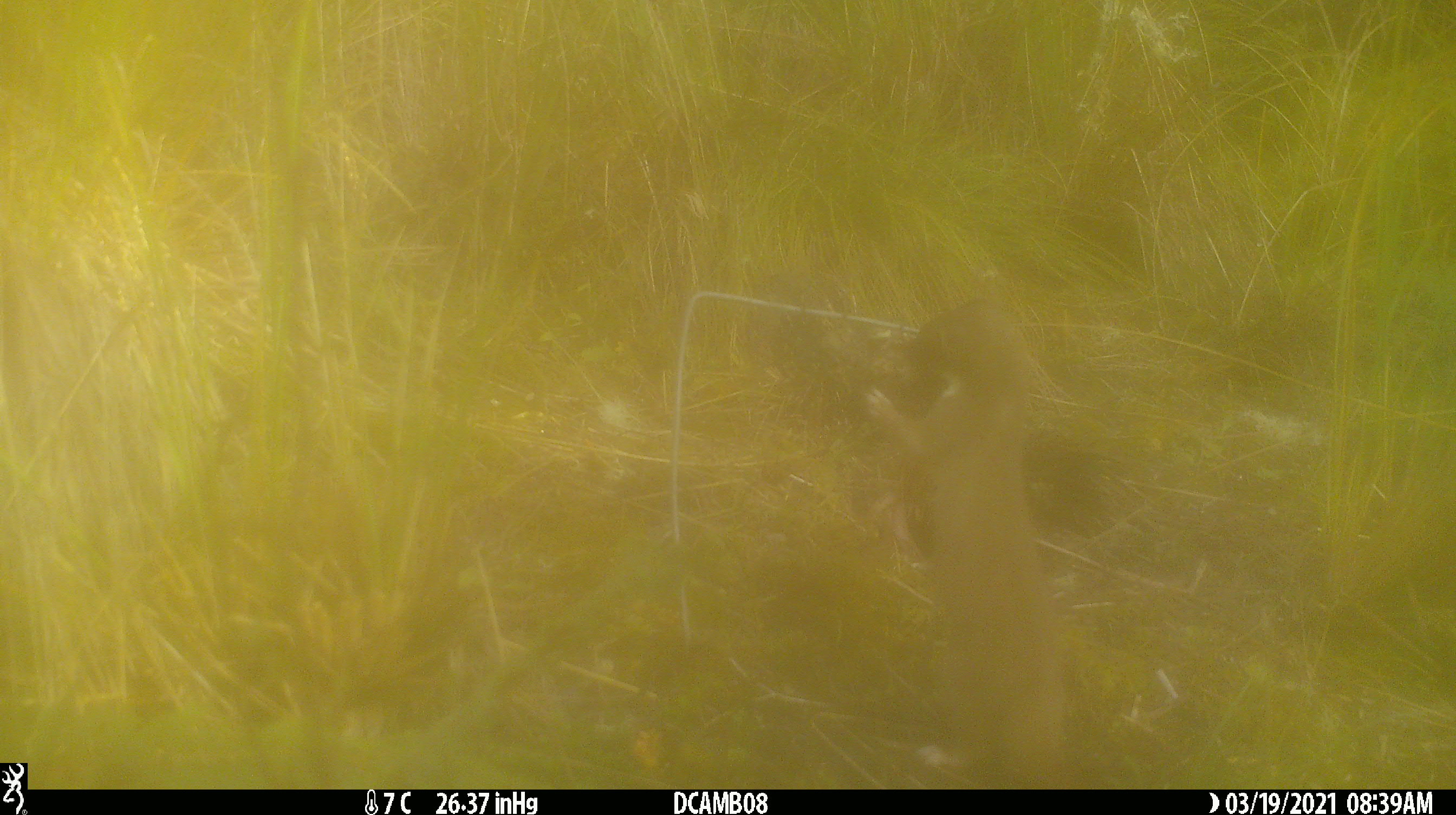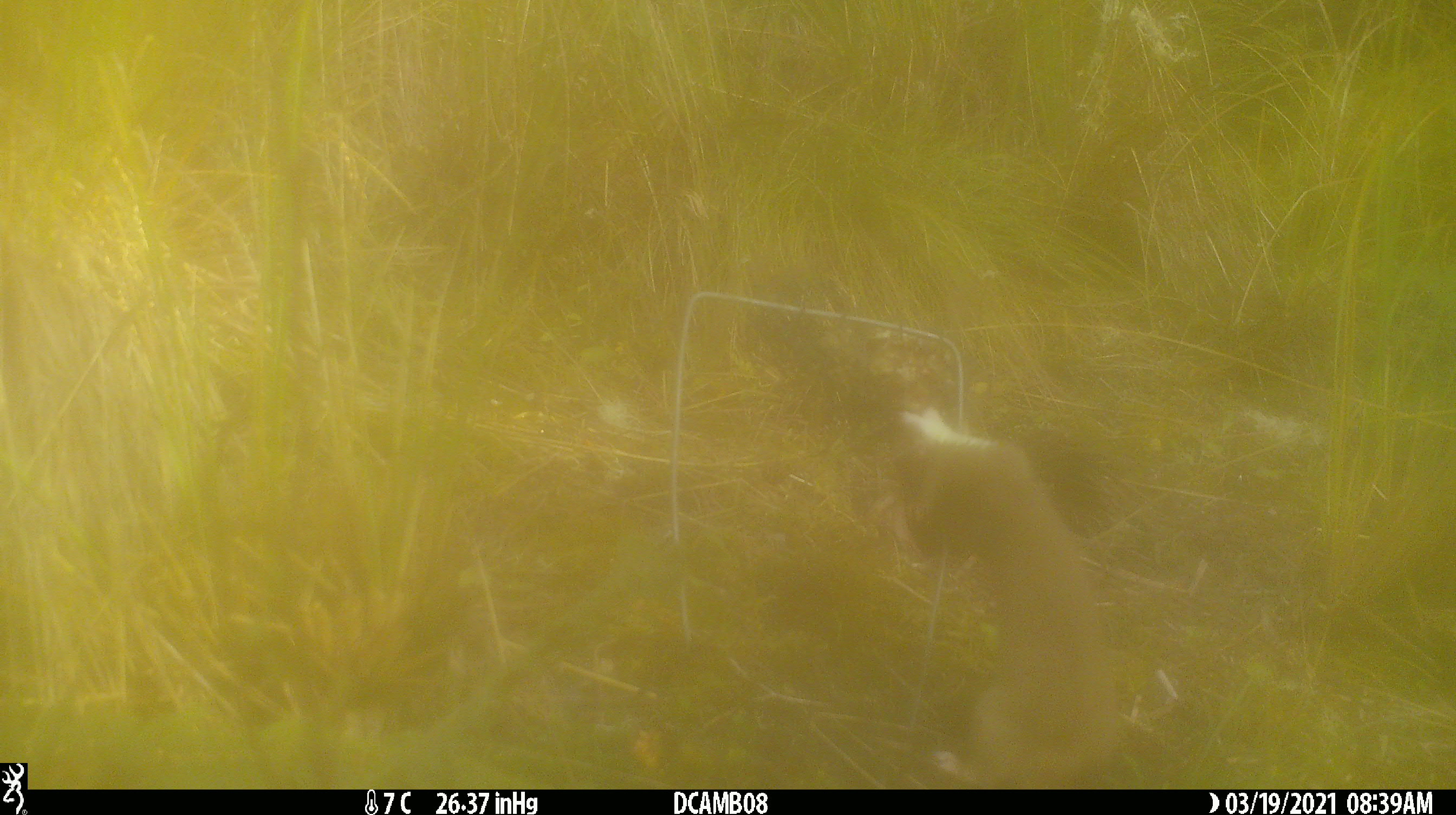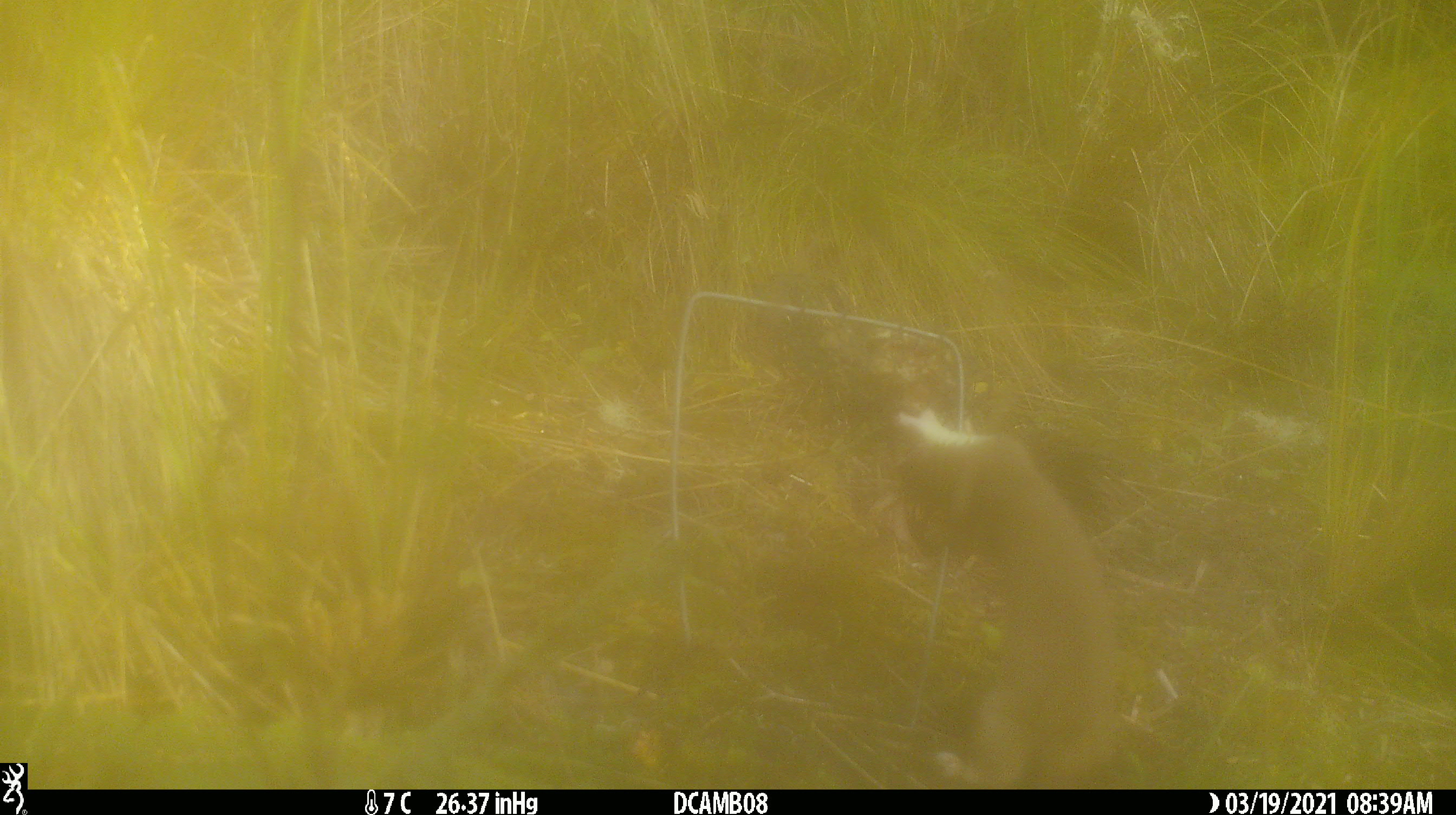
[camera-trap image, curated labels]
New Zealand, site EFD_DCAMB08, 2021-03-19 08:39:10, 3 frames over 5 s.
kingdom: Animalia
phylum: Chordata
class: Mammalia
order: Carnivora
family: Mustelidae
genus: Mustela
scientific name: Mustela erminea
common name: stoat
Stoat (Mustela erminea).